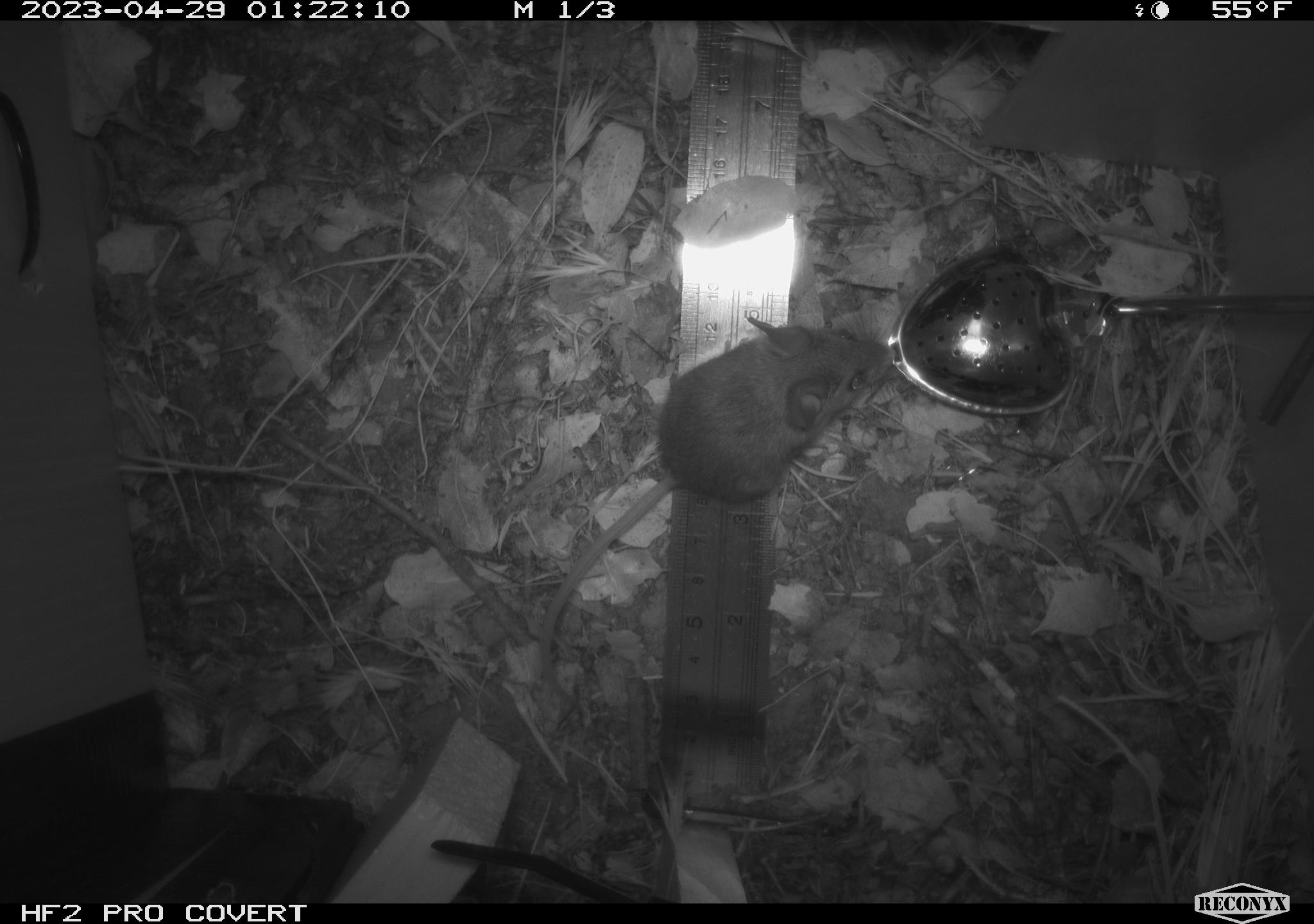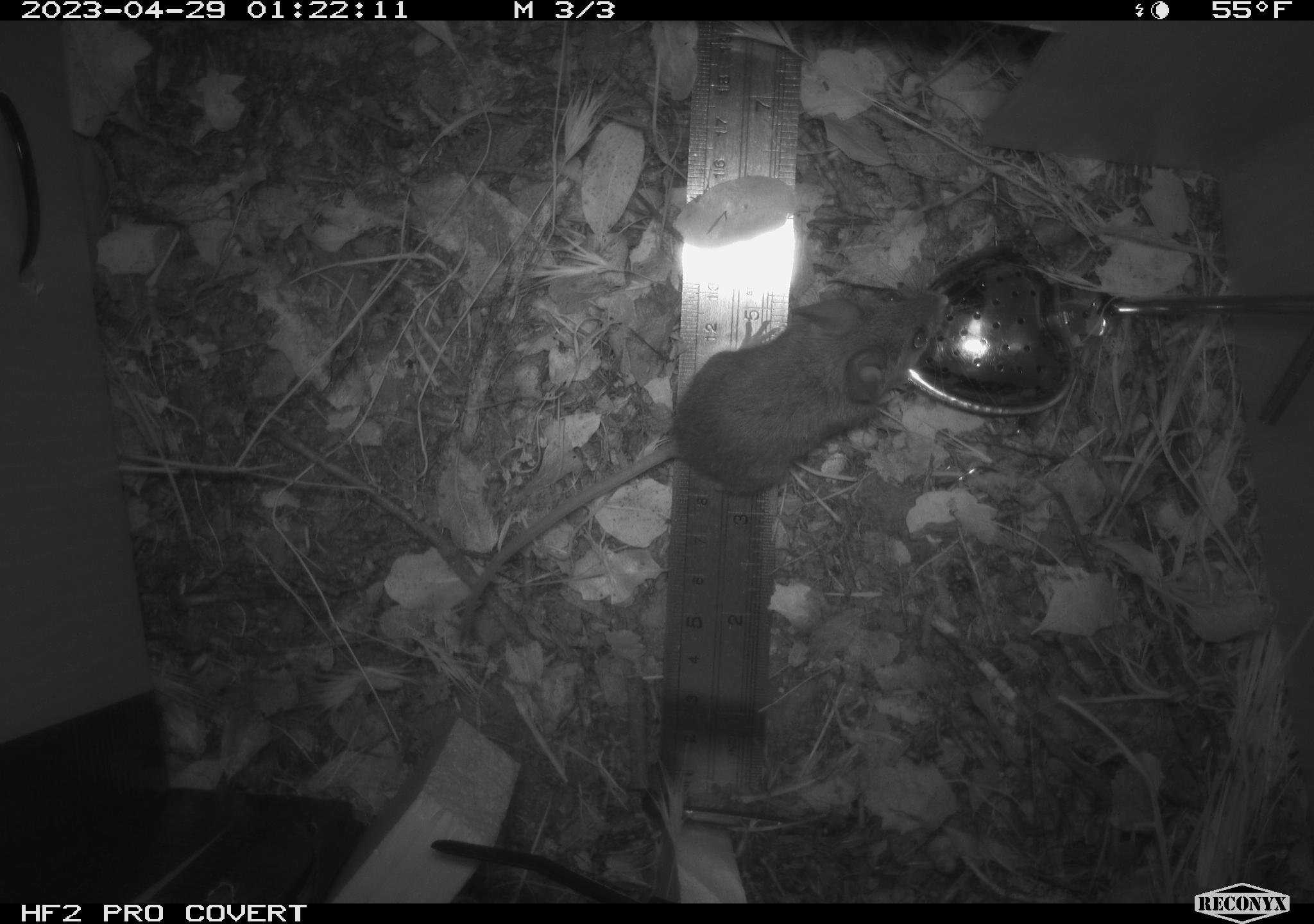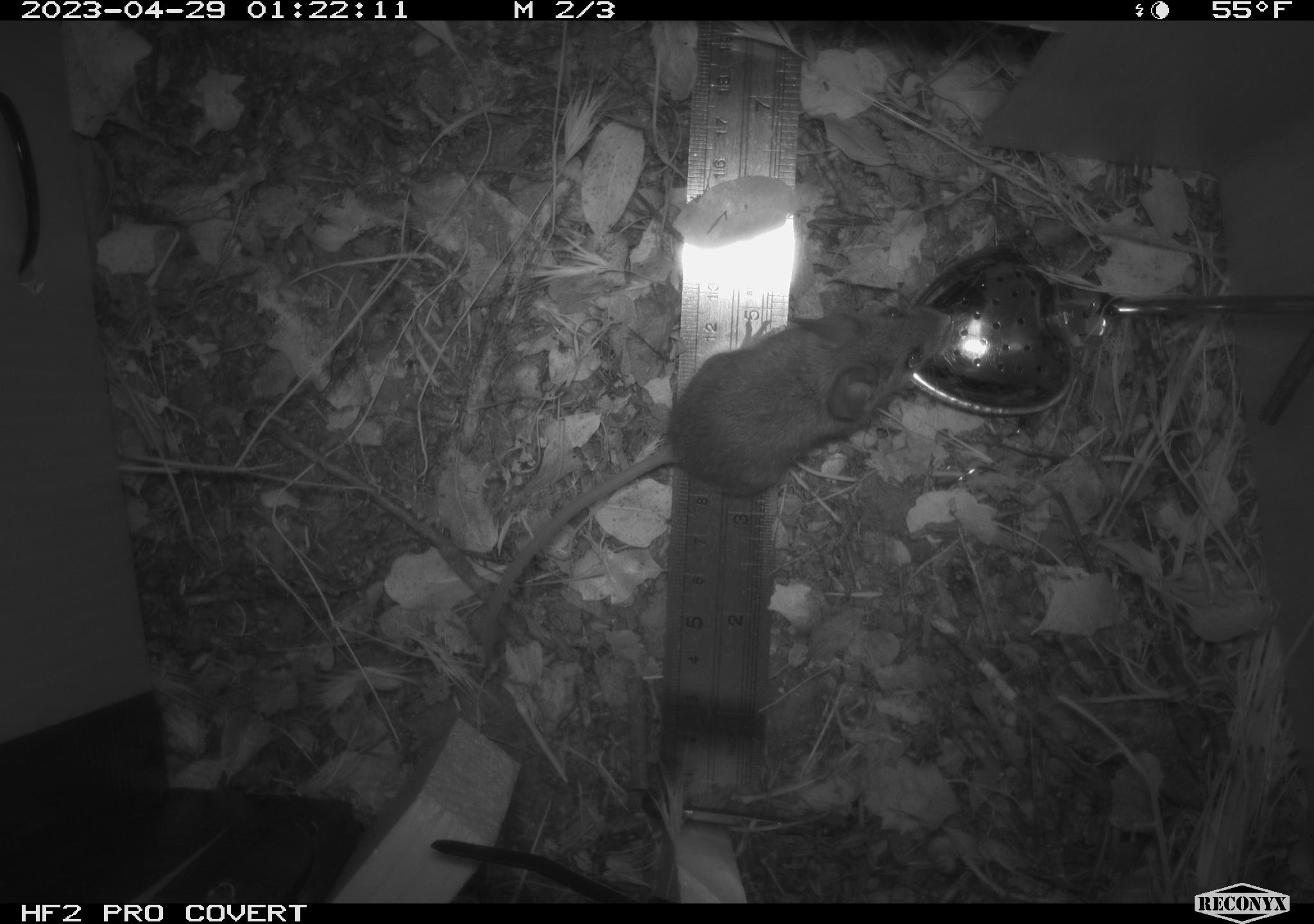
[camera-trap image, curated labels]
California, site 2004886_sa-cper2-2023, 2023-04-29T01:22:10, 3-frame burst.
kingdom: Animalia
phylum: Chordata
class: Mammalia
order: Rodentia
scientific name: Rodentia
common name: mouse species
Mouse species (Rodentia).